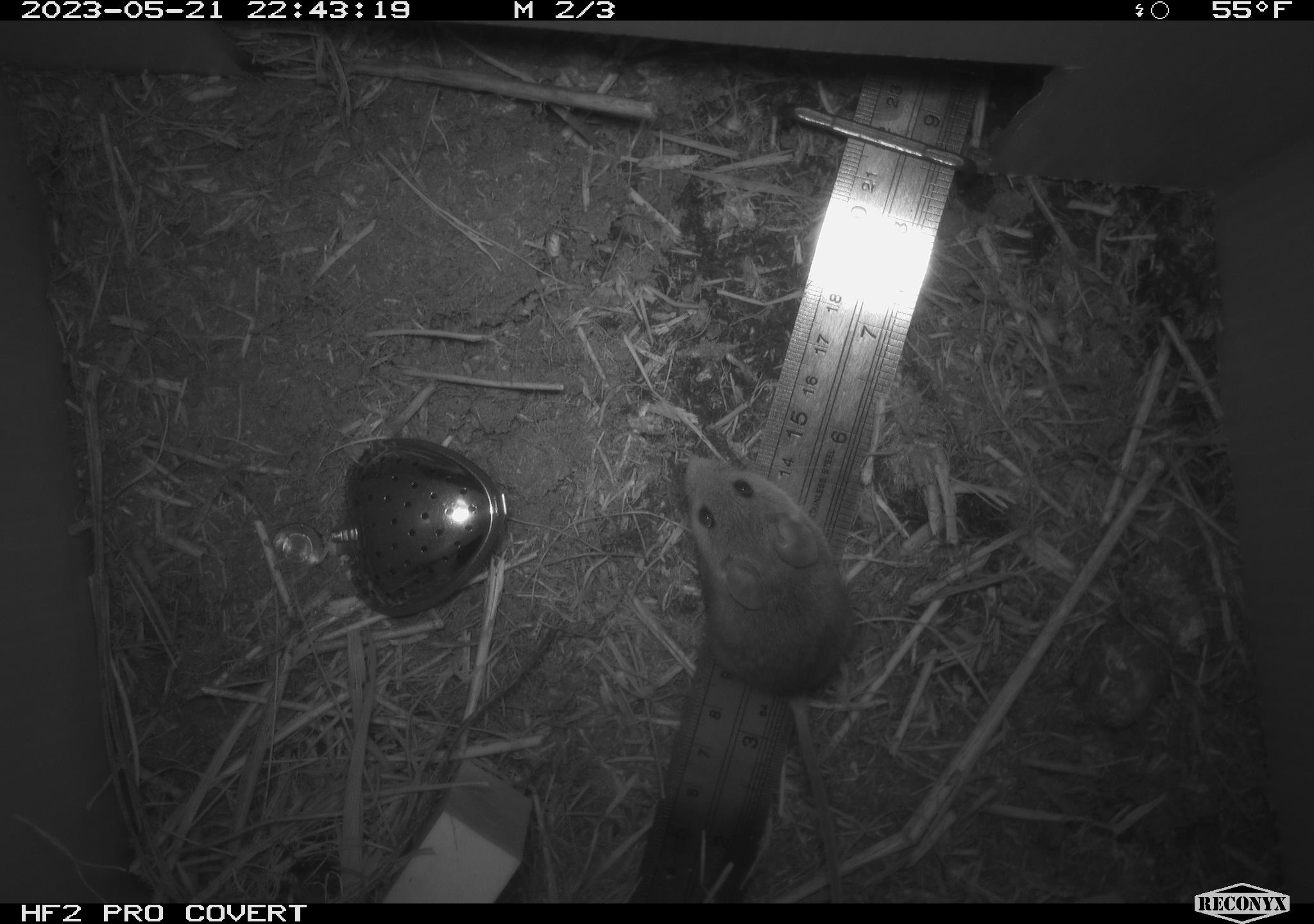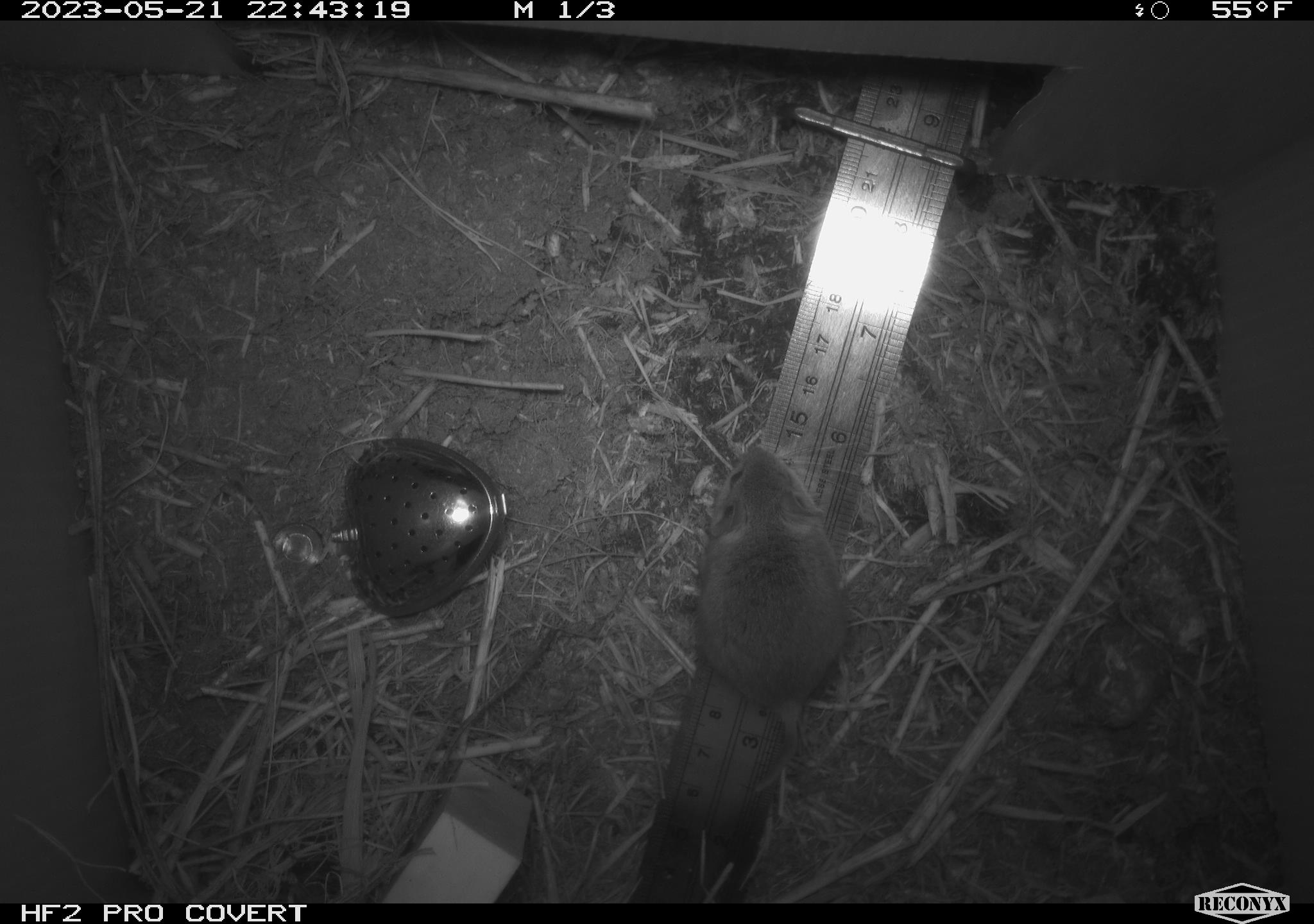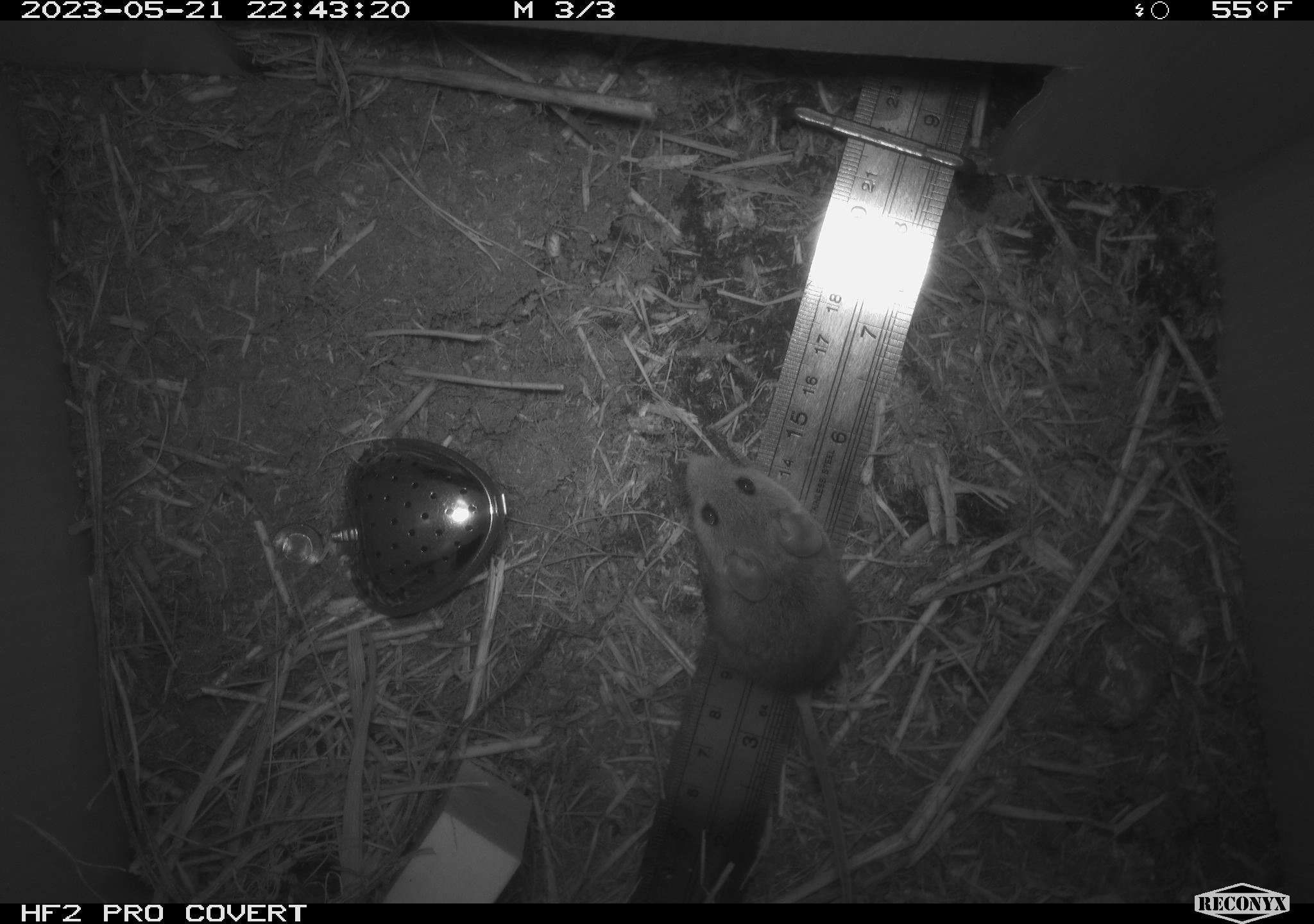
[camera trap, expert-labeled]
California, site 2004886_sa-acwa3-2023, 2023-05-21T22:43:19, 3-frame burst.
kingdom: Animalia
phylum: Chordata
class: Mammalia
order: Rodentia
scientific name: Rodentia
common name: mouse species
Mouse species (Rodentia).